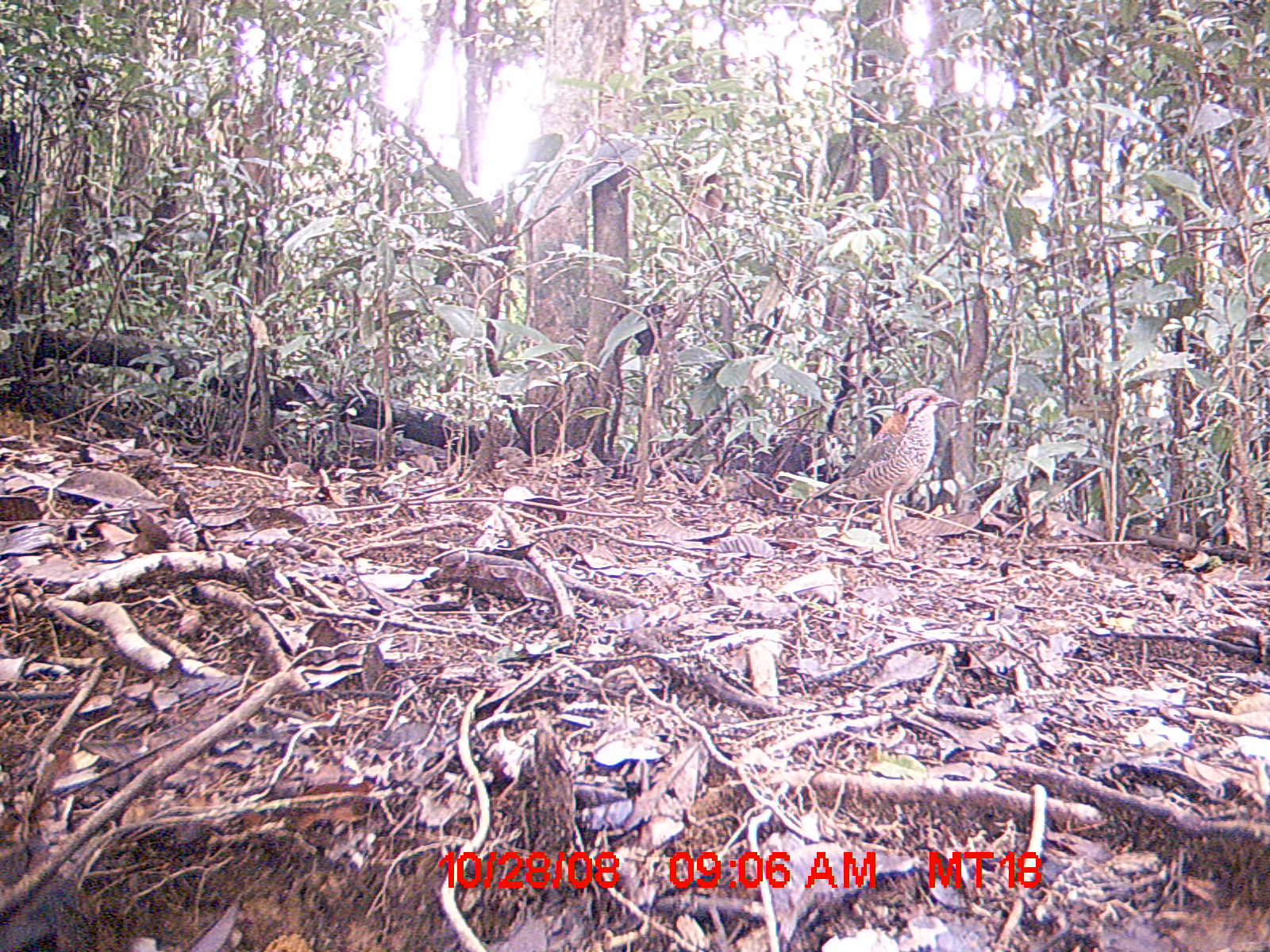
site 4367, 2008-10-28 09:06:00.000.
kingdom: Animalia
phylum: Chordata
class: Aves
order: Coraciiformes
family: Brachypteraciidae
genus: Brachypteracias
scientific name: Brachypteracias squamiger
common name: scaly ground-roller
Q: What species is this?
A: Brachypteracias squamiger (scaly ground-roller).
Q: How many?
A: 1.